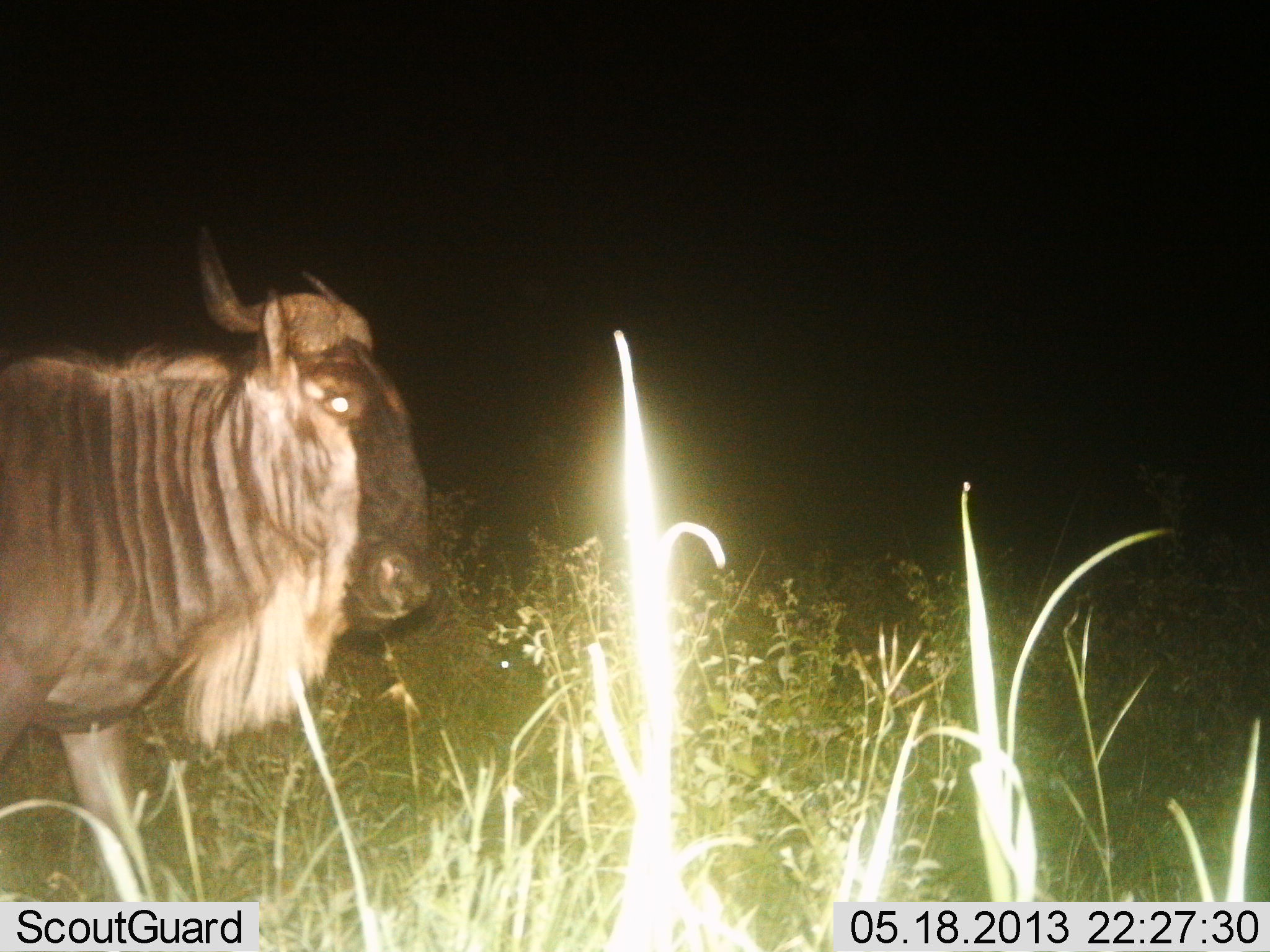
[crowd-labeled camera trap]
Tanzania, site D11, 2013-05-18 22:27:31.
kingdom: Animalia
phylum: Chordata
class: Mammalia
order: Artiodactyla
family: Bovidae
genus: Connochaetes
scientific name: Connochaetes taurinus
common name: blue wildebeest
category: wildebeest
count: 1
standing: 40%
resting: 0%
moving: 60%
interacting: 0%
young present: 0%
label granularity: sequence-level